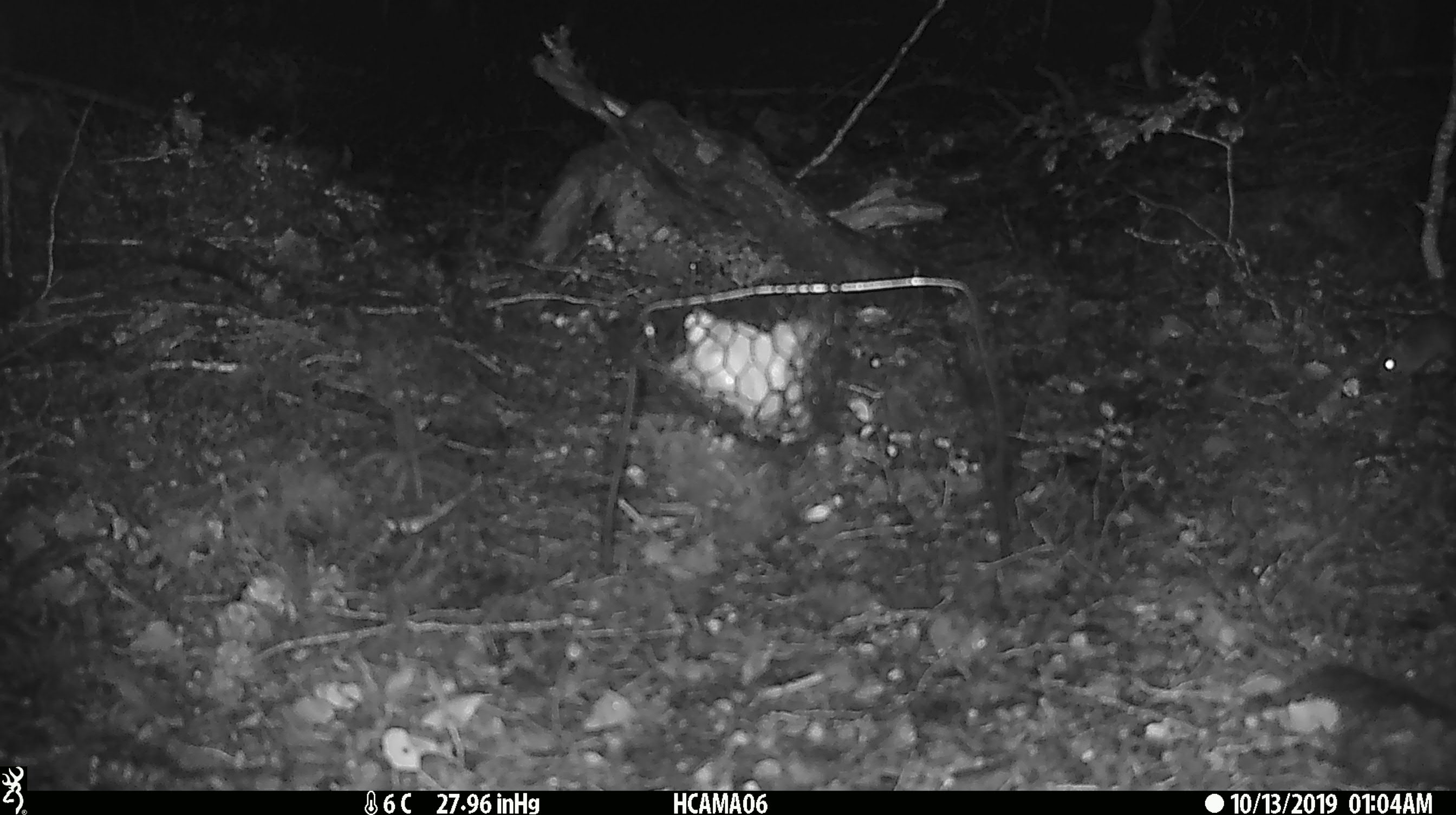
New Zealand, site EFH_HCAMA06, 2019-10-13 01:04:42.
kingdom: Animalia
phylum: Chordata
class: Mammalia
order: Rodentia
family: Muridae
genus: Mus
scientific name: Mus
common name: mouse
Mouse (Mus).